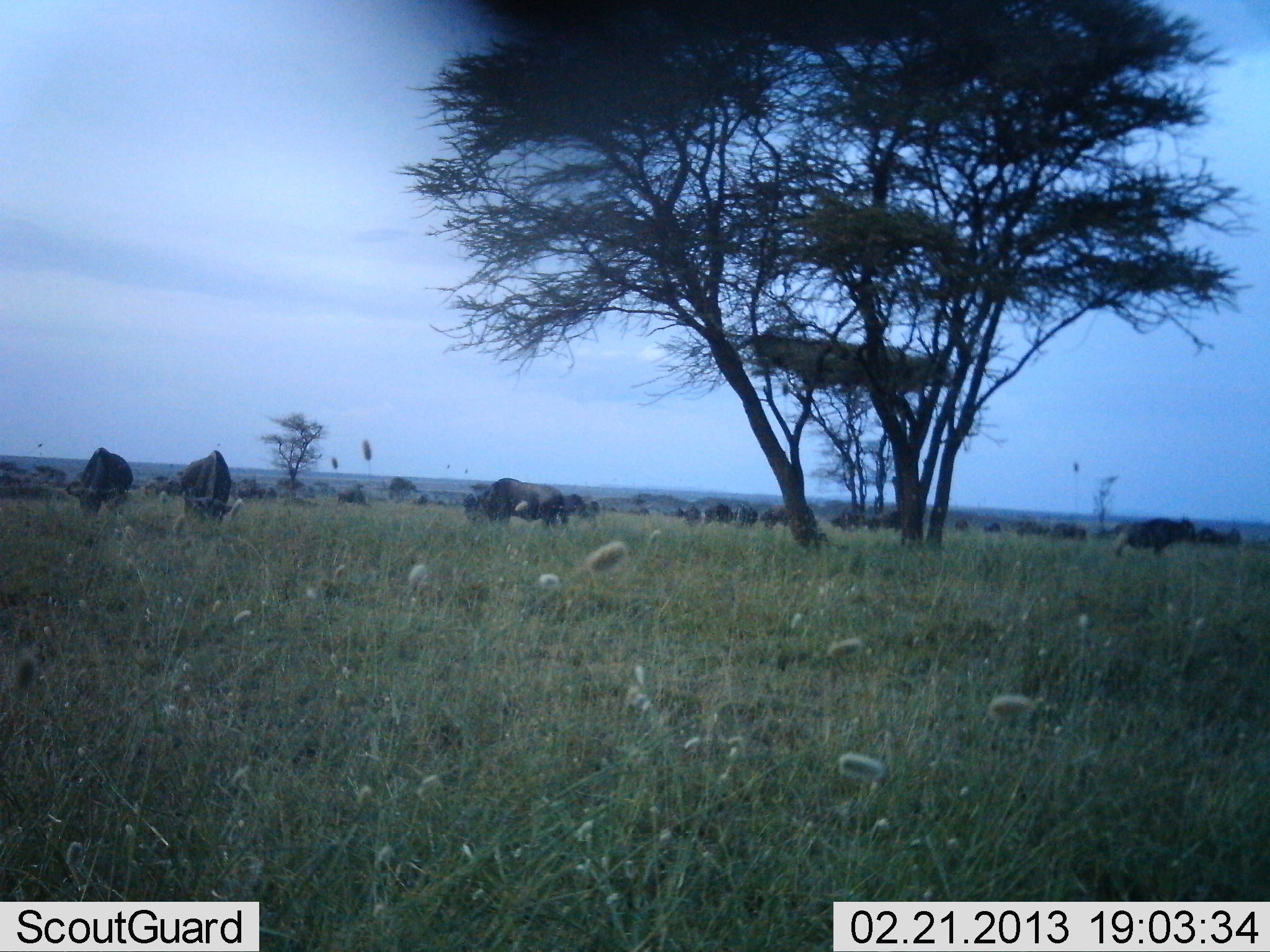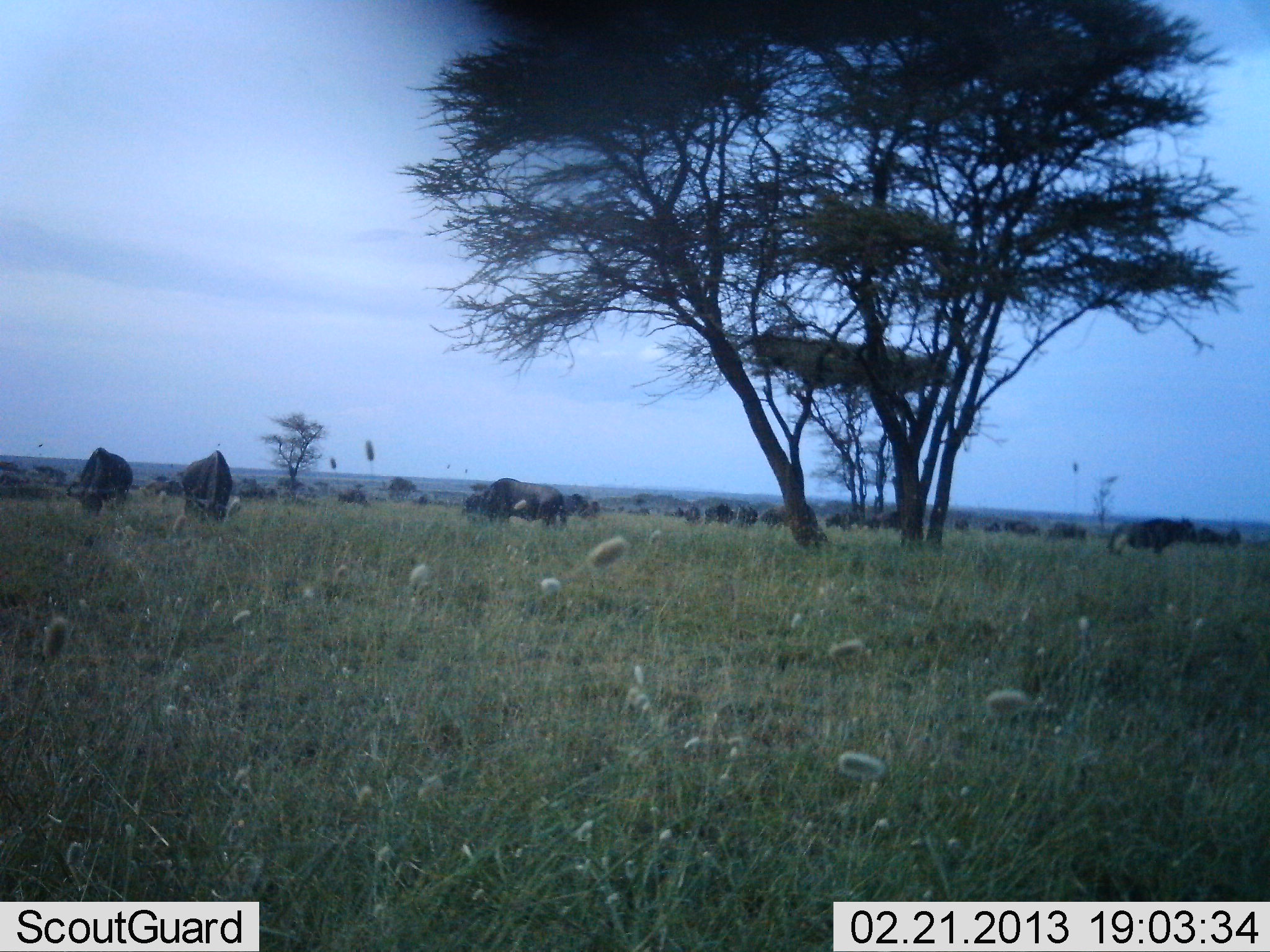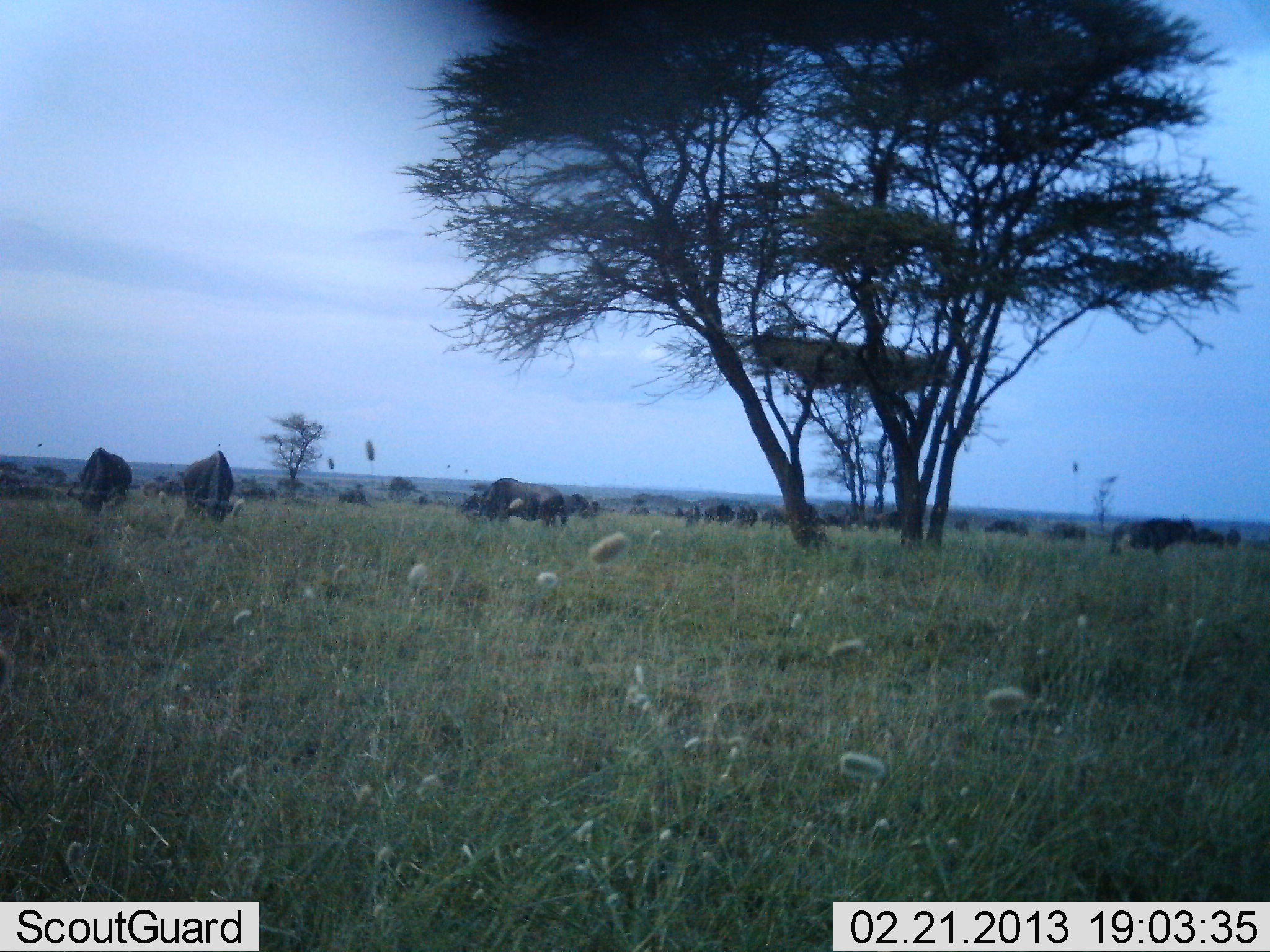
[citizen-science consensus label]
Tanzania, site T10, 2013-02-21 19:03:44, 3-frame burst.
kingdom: Animalia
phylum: Chordata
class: Mammalia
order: Artiodactyla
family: Bovidae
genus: Connochaetes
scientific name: Connochaetes taurinus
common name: blue wildebeest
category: wildebeest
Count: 11-50.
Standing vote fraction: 47%.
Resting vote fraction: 6%.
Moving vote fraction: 24%.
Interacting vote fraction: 0%.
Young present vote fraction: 0%.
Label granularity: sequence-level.